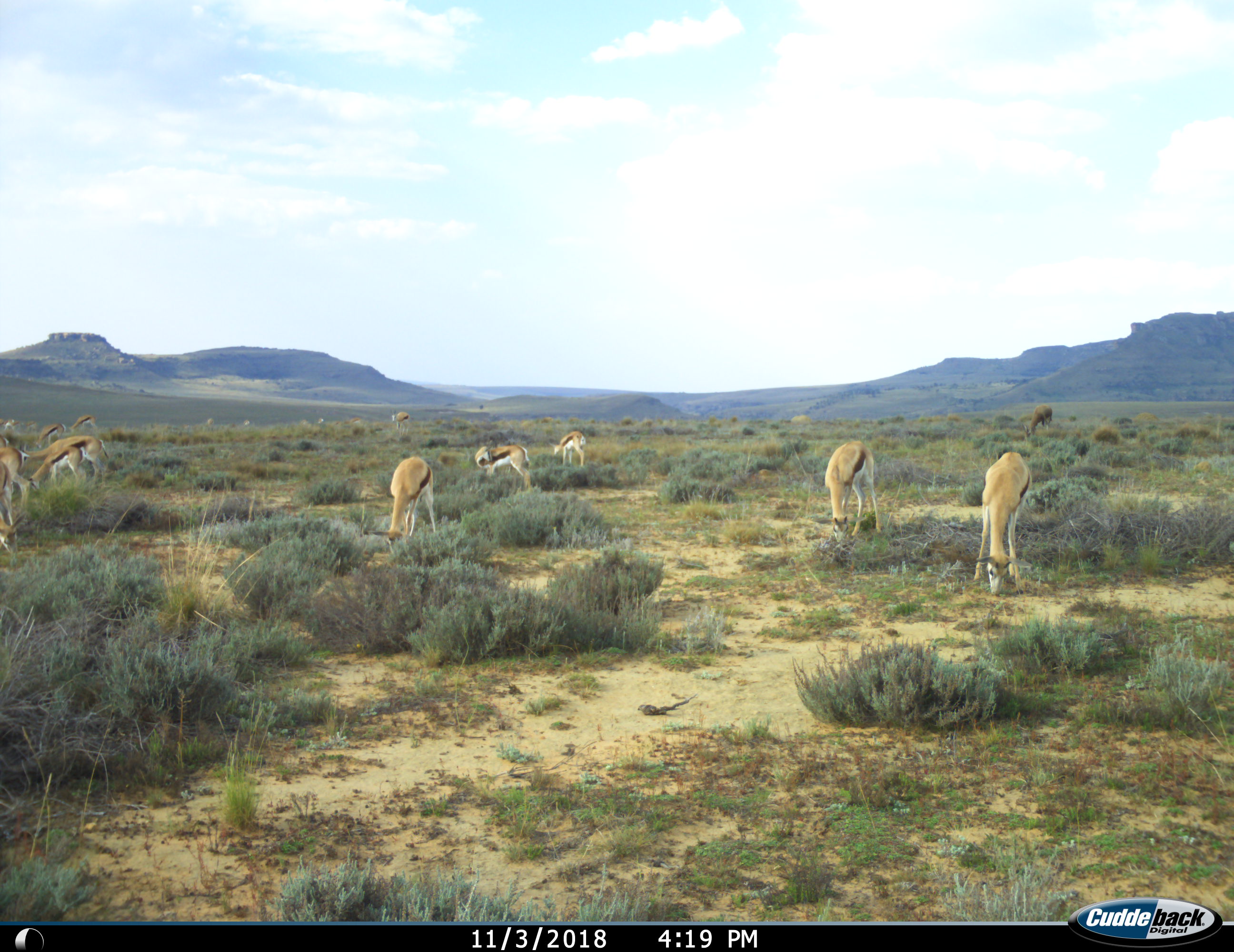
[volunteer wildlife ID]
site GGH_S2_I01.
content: unidentified animal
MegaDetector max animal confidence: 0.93